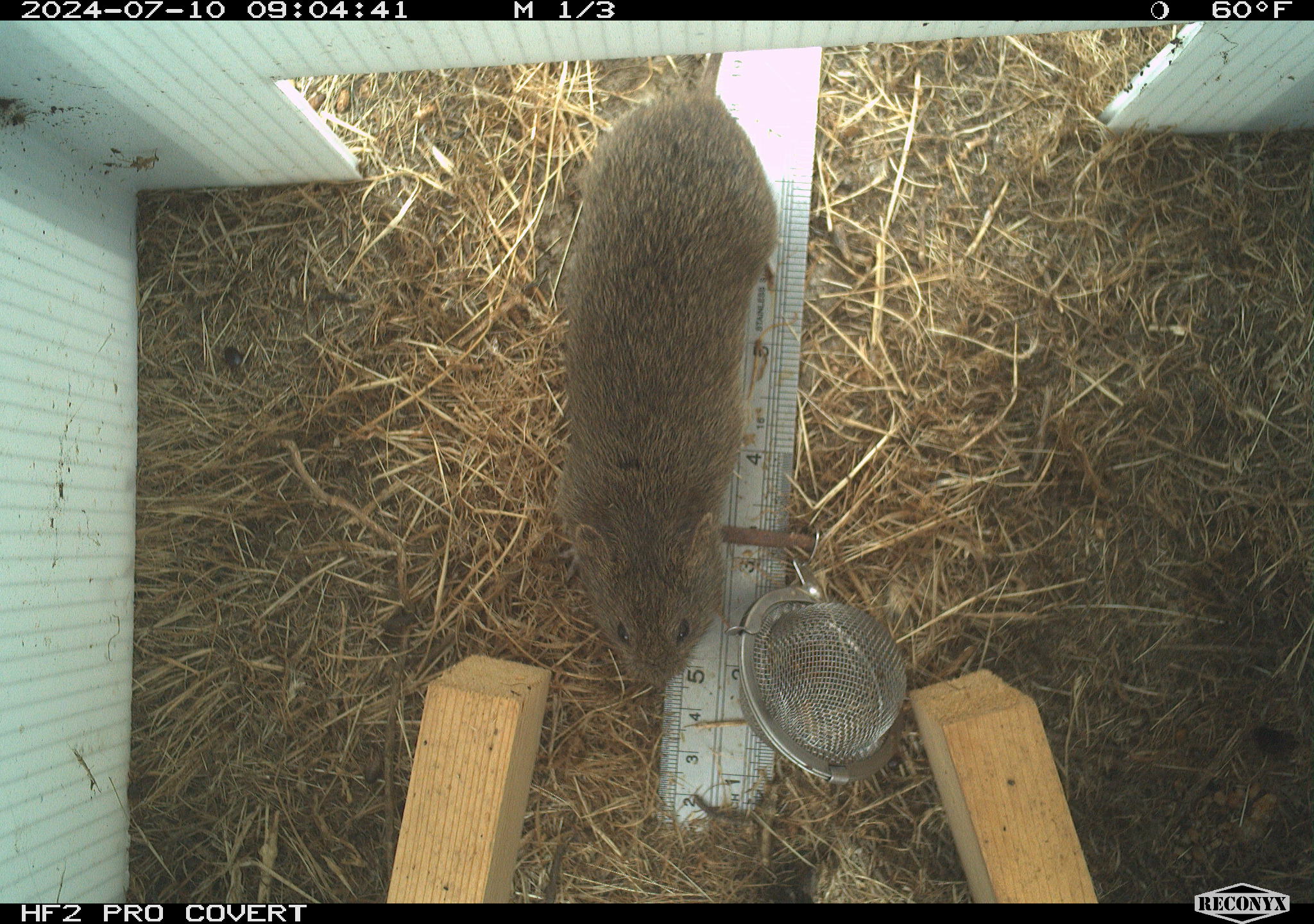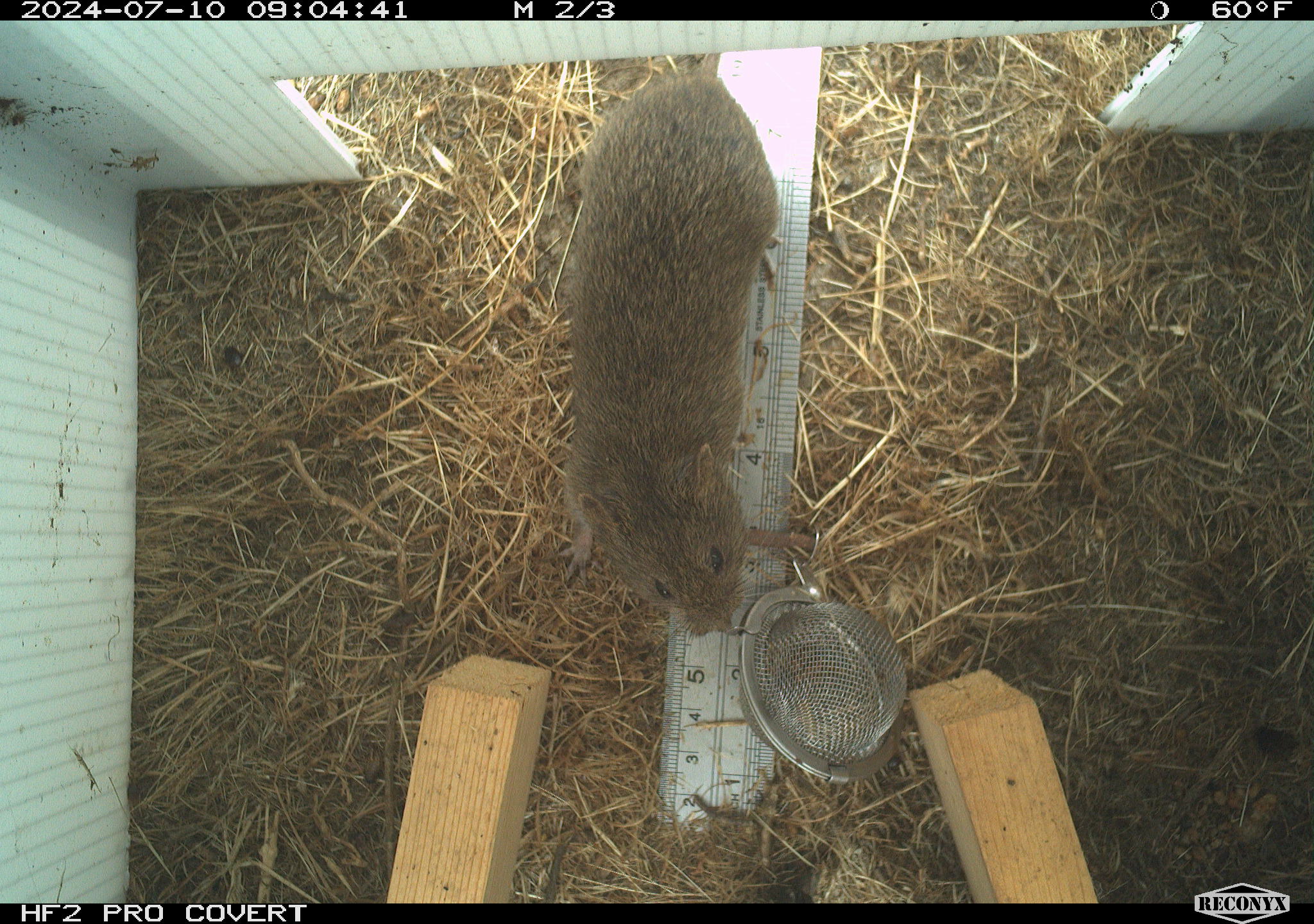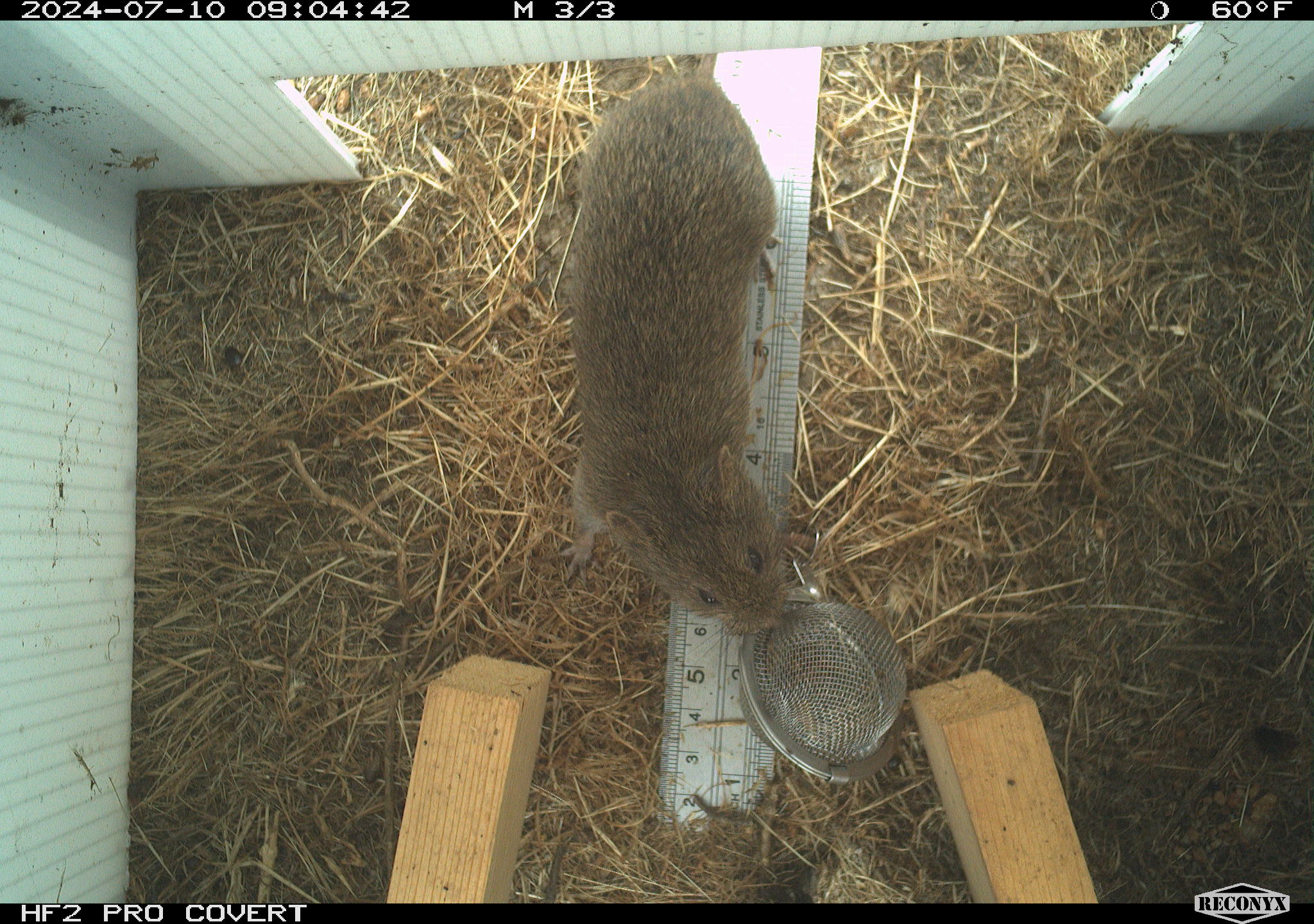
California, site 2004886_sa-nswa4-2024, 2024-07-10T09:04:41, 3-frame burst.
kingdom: Animalia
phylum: Chordata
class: Mammalia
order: Rodentia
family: Cricetidae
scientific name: Arvicolinae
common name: voles, lemmings, and muskrats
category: arvicolinae subfamily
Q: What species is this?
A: Arvicolinae subfamily (voles, lemmings, and muskrats) (Arvicolinae).